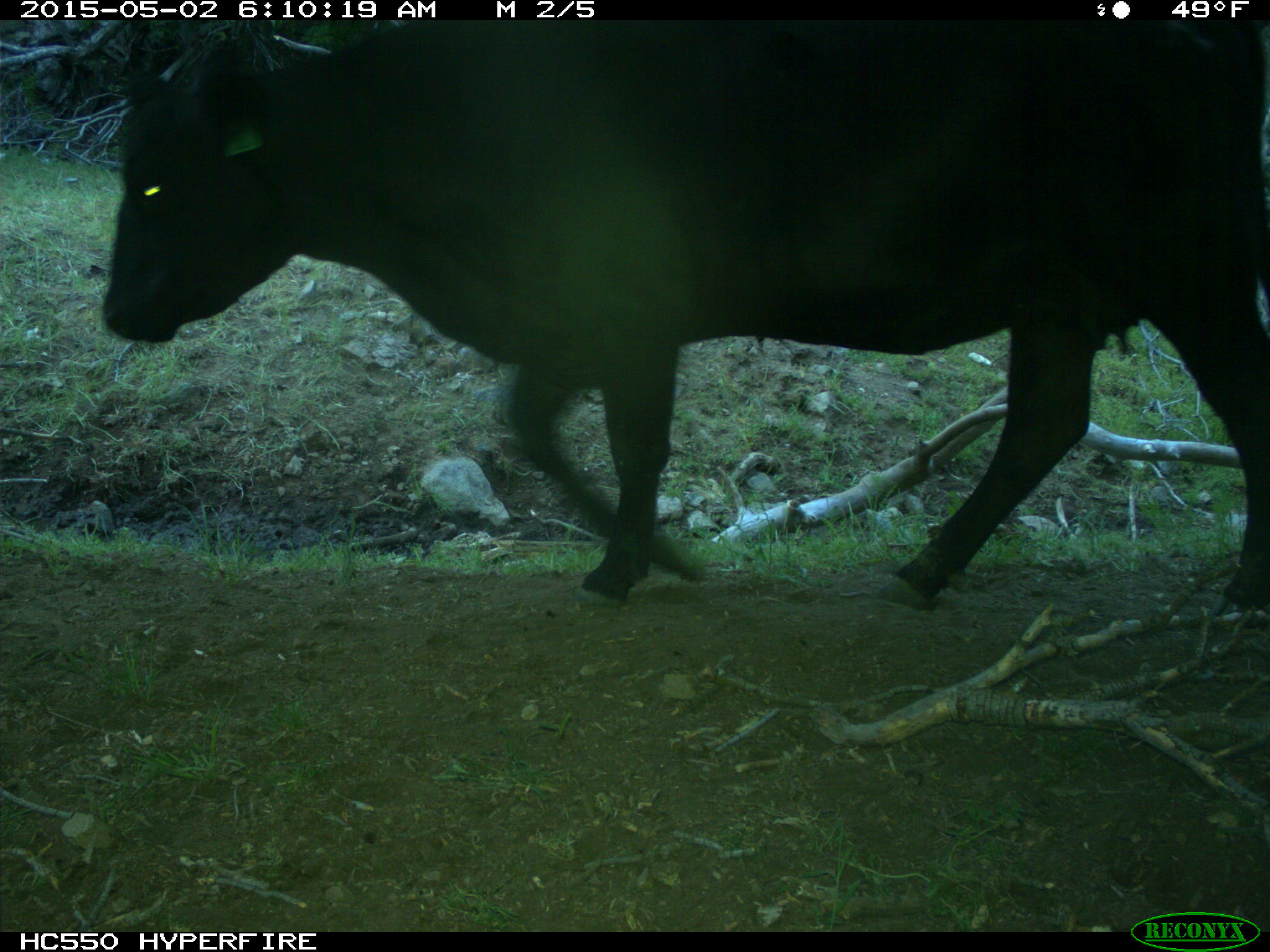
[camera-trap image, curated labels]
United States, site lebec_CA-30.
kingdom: Animalia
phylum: Chordata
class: Mammalia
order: Artiodactyla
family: Bovidae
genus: Bos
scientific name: Bos taurus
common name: domestic cow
Bos taurus (domestic cow).